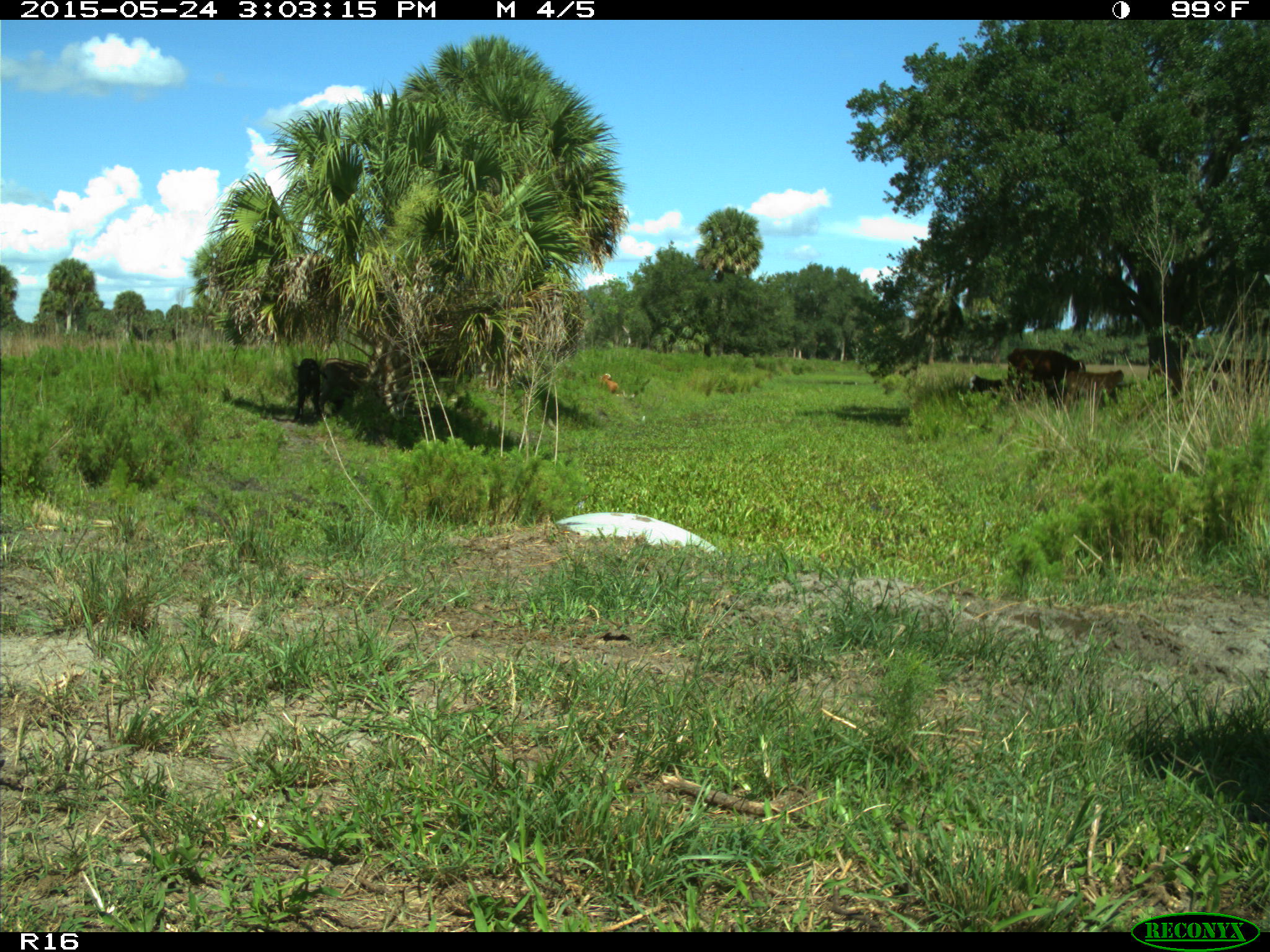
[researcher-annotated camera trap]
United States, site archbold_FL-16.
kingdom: Animalia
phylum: Chordata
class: Mammalia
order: Artiodactyla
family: Bovidae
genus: Bos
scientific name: Bos taurus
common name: domestic cow